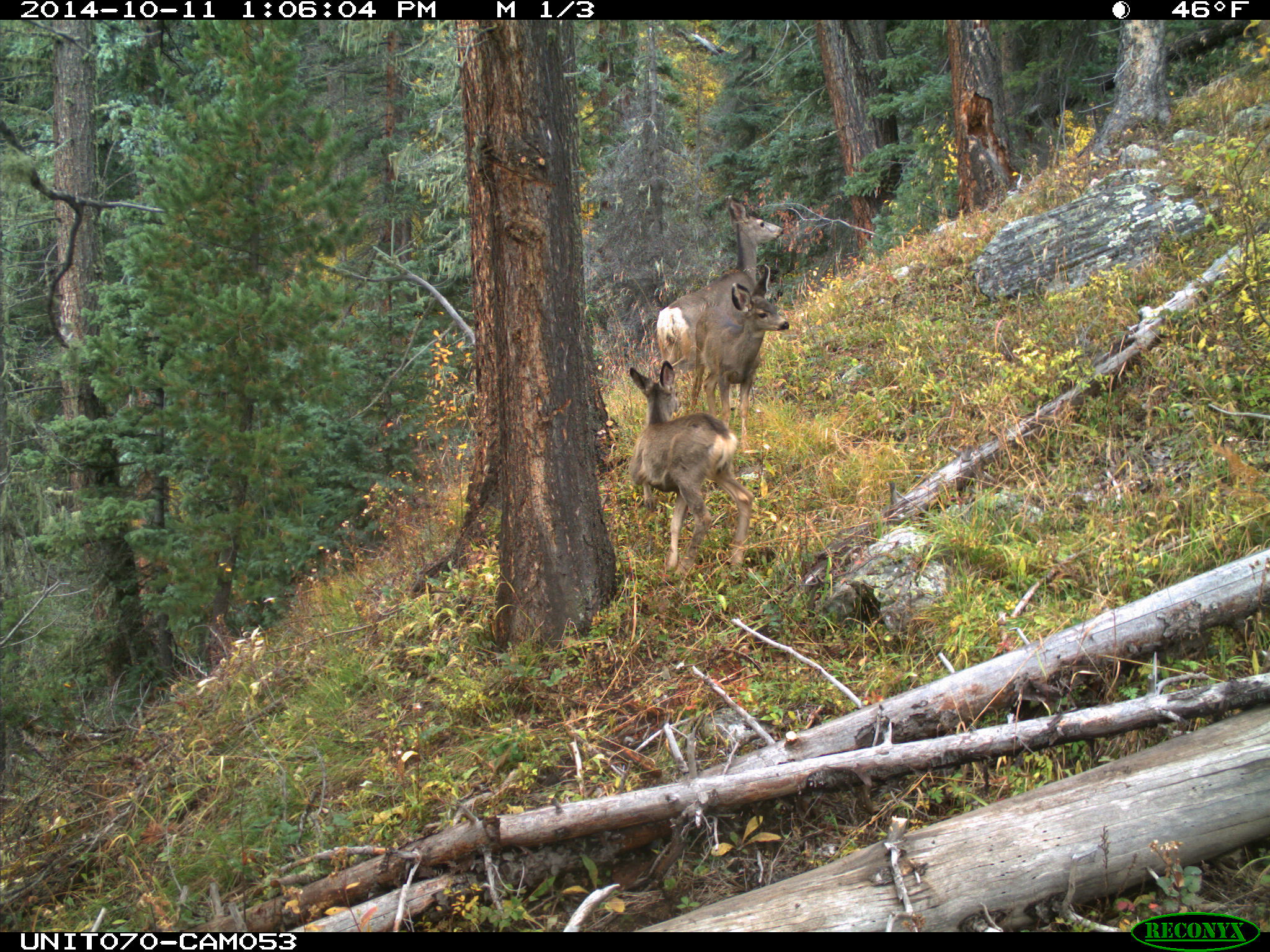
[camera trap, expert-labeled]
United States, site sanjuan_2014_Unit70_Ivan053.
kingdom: Animalia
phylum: Chordata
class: Mammalia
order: Artiodactyla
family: Cervidae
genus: Odocoileus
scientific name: Odocoileus hemionus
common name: mule deer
Odocoileus hemionus (mule deer).